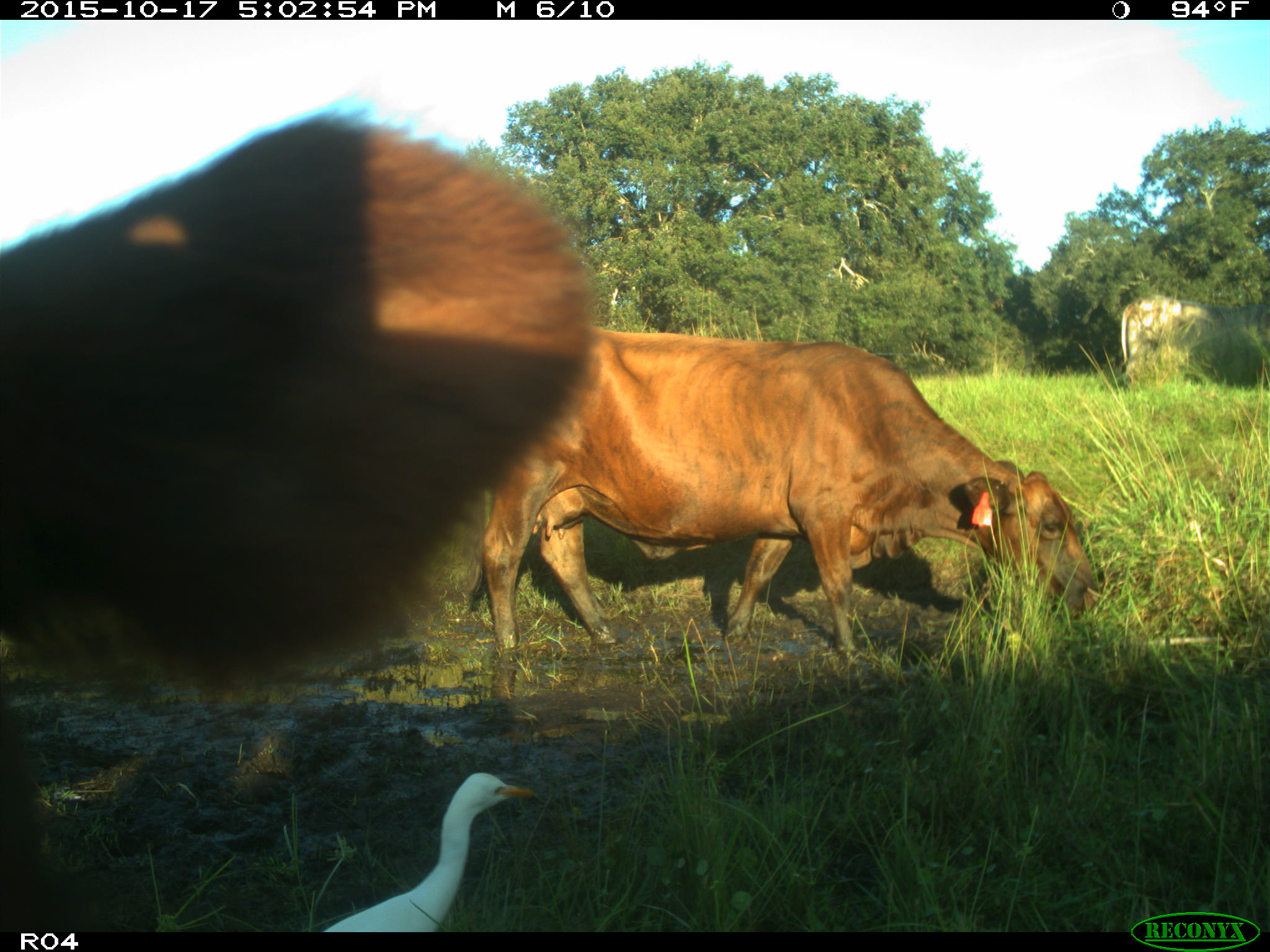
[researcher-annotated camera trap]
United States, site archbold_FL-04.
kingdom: Animalia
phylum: Chordata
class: Mammalia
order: Artiodactyla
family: Bovidae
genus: Bos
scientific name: Bos taurus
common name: domestic cow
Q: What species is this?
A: Bos taurus (domestic cow).